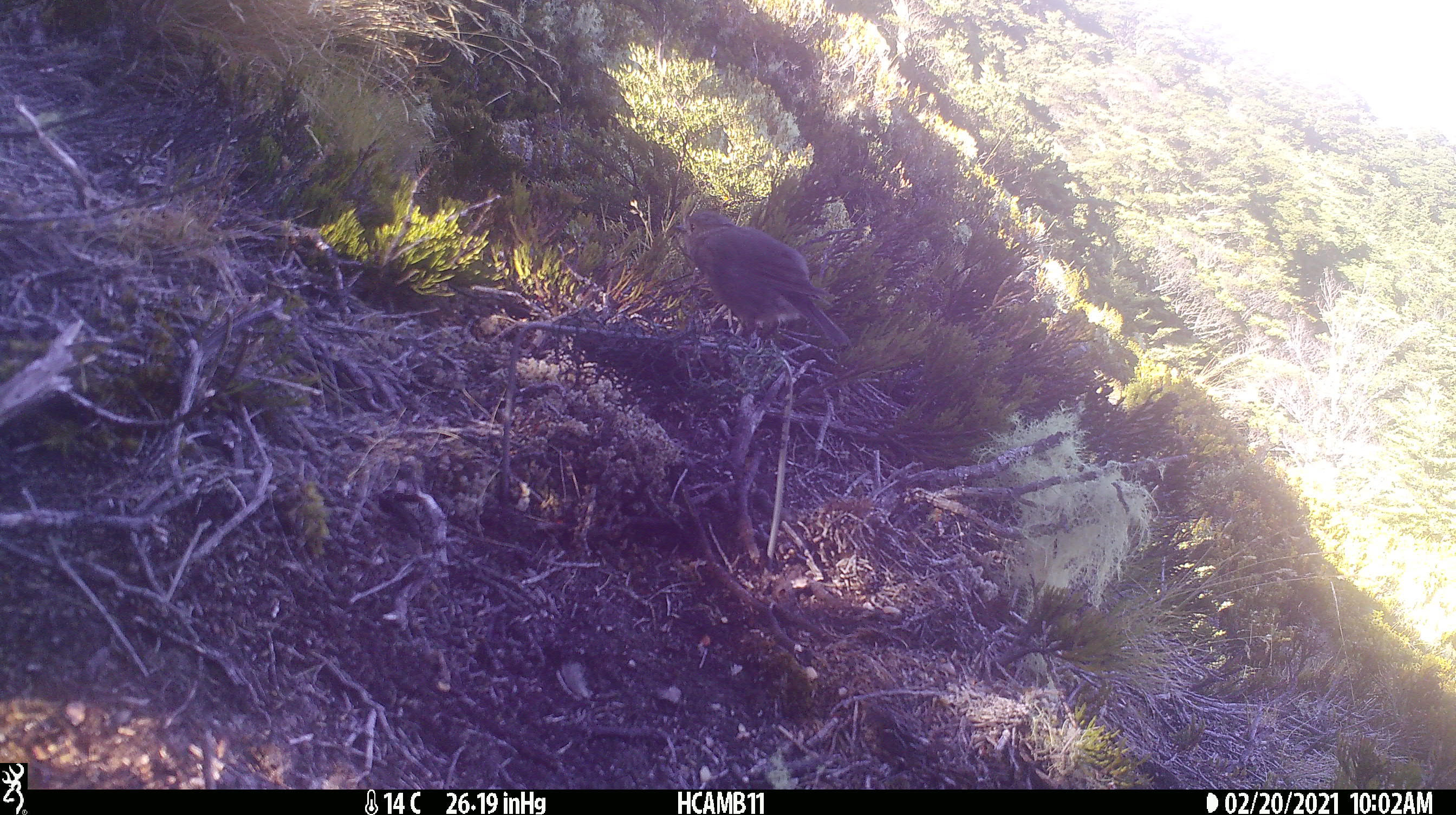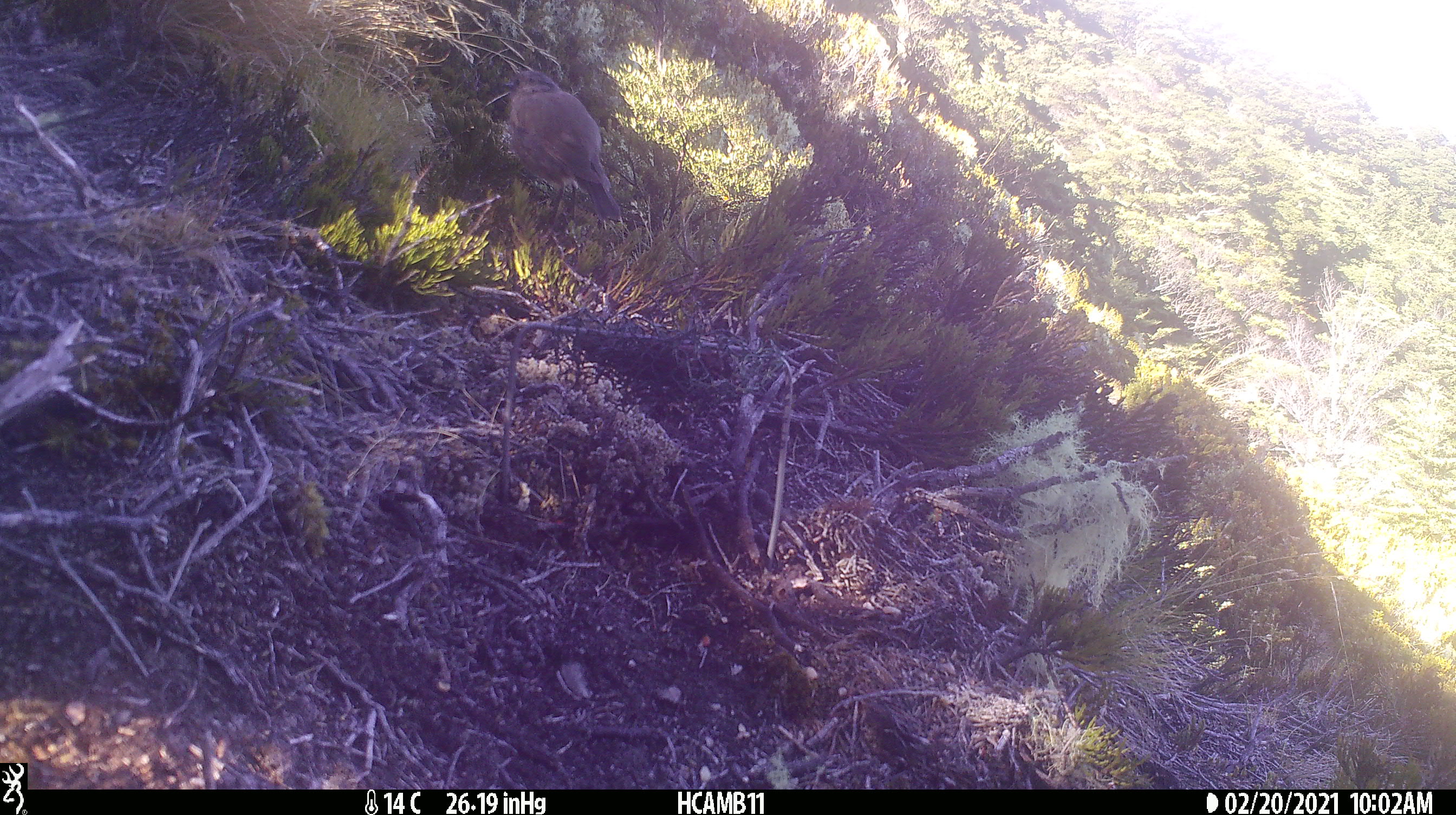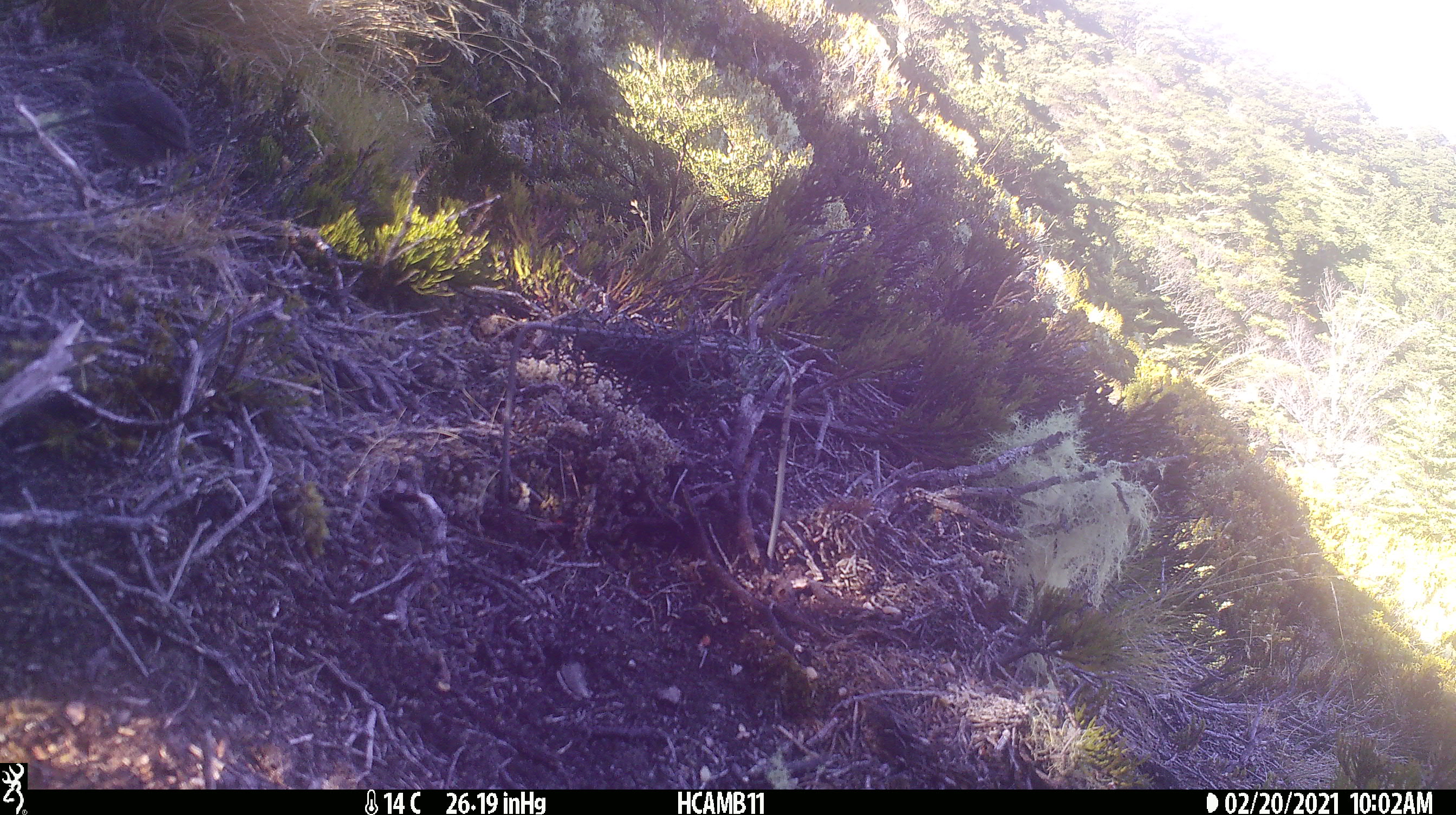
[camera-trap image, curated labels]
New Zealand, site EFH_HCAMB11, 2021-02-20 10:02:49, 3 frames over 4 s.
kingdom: Animalia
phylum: Chordata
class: Aves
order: Passeriformes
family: Petroicidae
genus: Petroica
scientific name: Petroica australis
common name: new zealand robin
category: robin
Robin (new zealand robin) (Petroica australis).